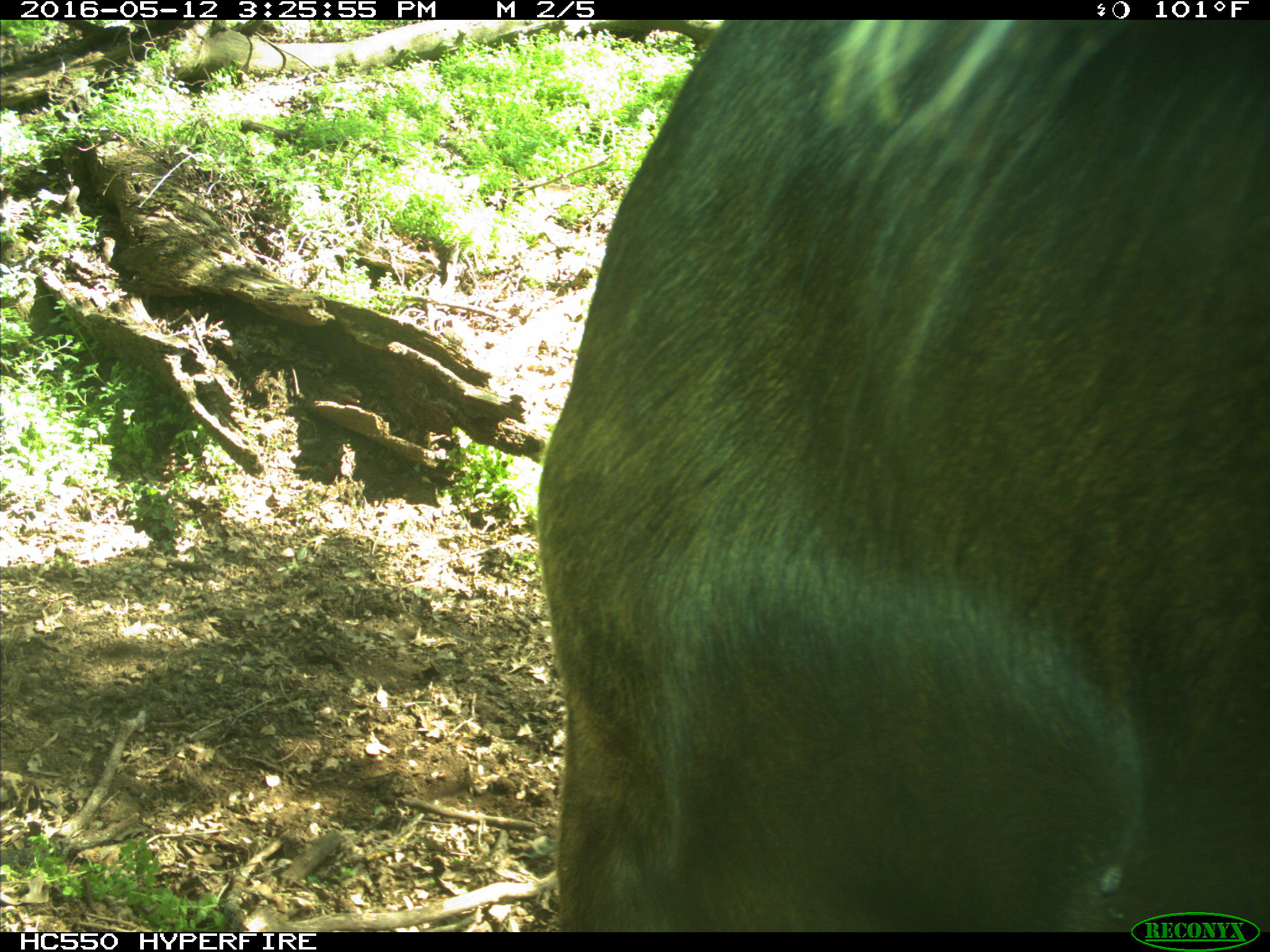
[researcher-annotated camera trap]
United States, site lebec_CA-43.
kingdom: Animalia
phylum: Chordata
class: Mammalia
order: Artiodactyla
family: Bovidae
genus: Bos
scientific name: Bos taurus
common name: domestic cow